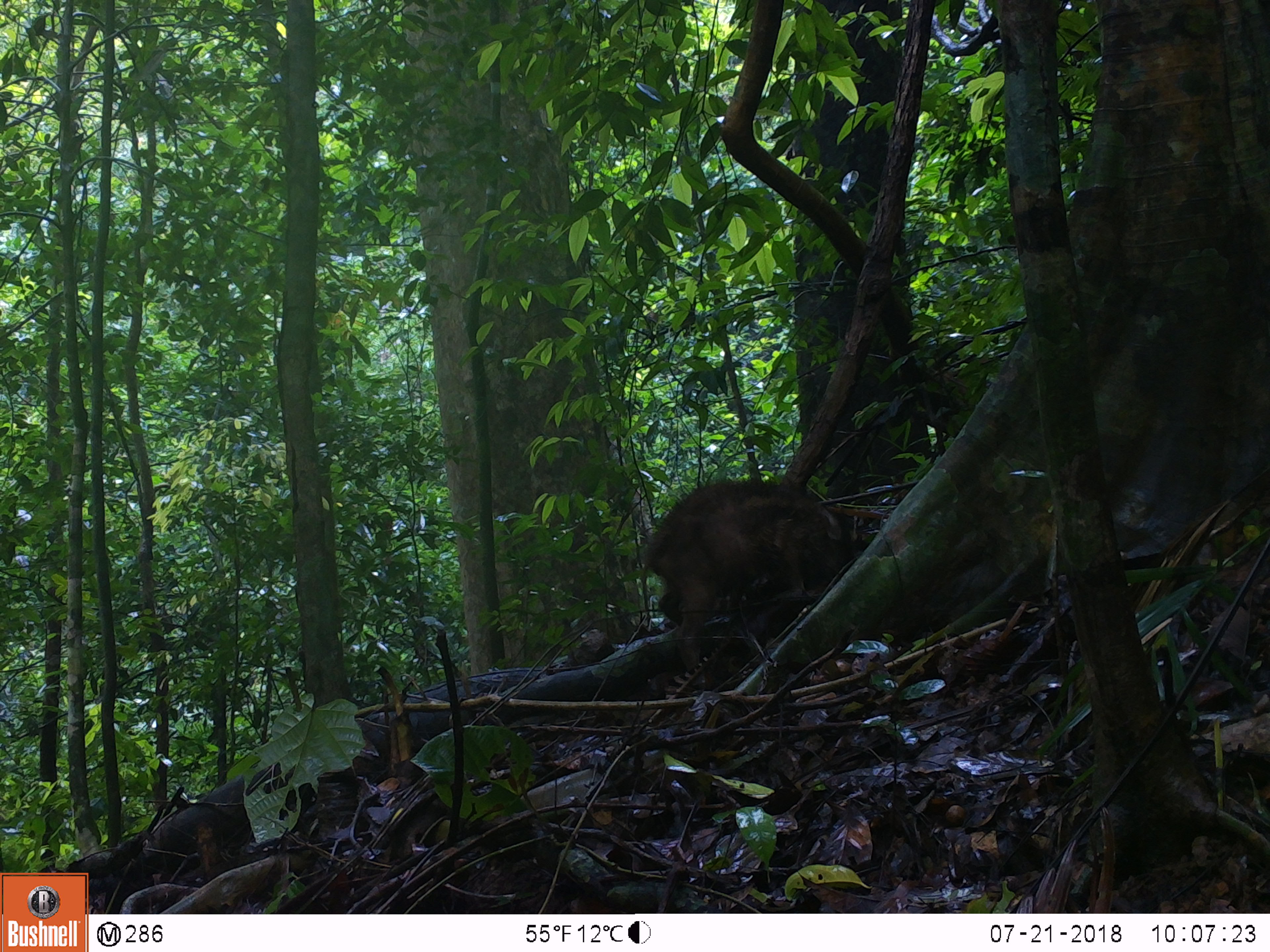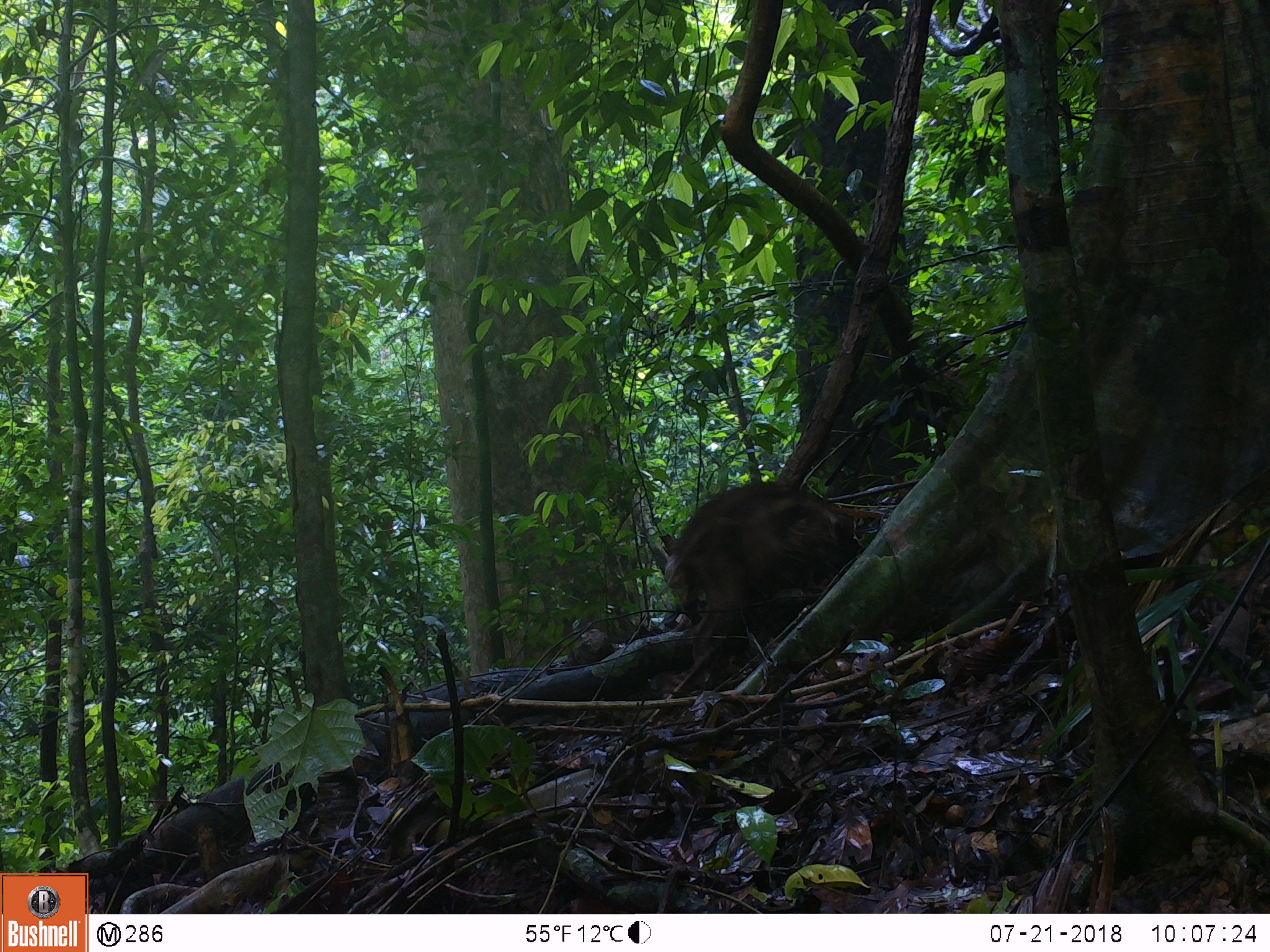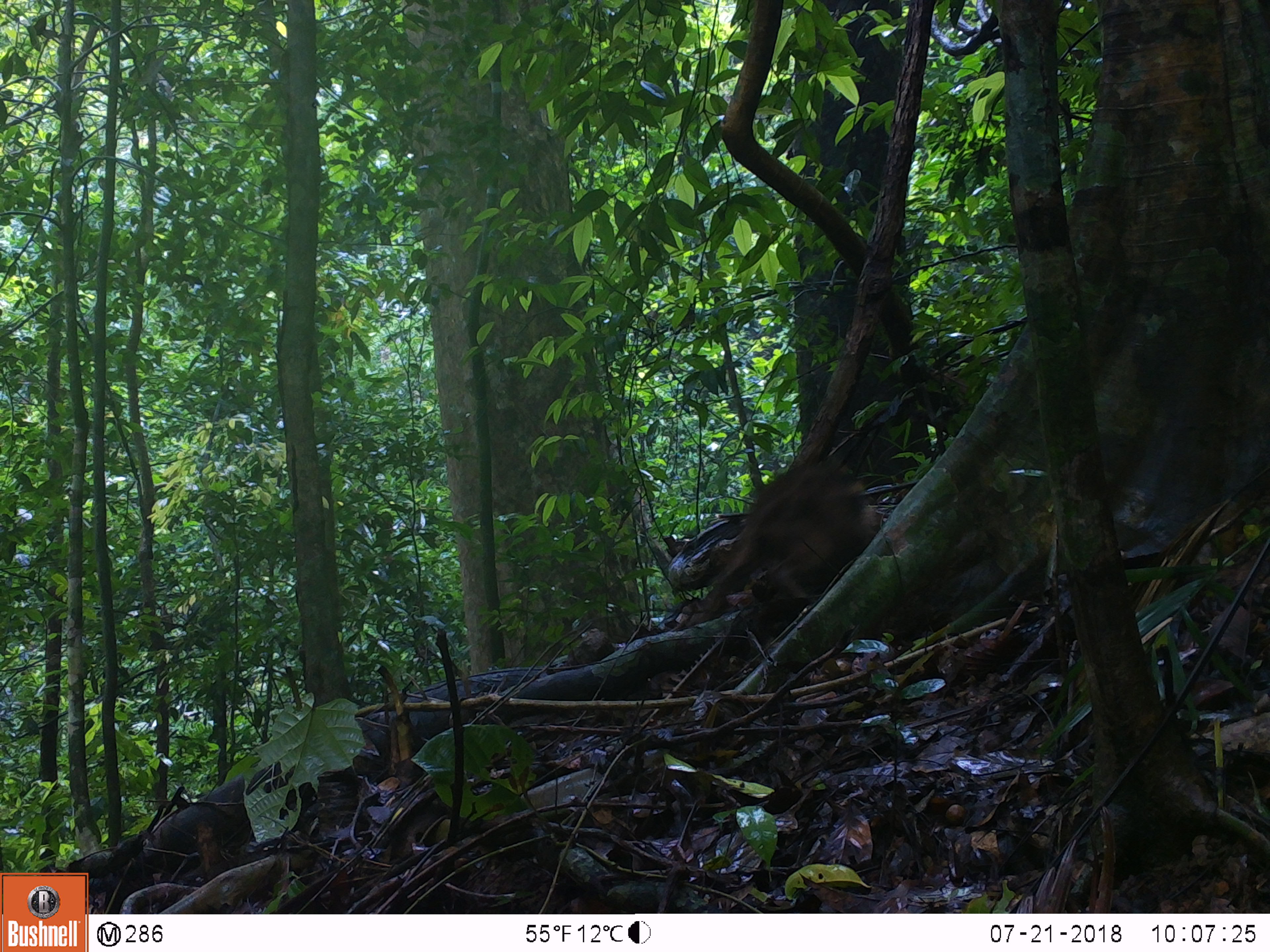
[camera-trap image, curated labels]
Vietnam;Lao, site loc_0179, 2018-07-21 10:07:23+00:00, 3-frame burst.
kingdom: Animalia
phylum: Chordata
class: Mammalia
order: Artiodactyla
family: Suidae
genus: Sus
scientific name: Sus scrofa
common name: eurasian wild pig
Eurasian wild pig (Sus scrofa). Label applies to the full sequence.